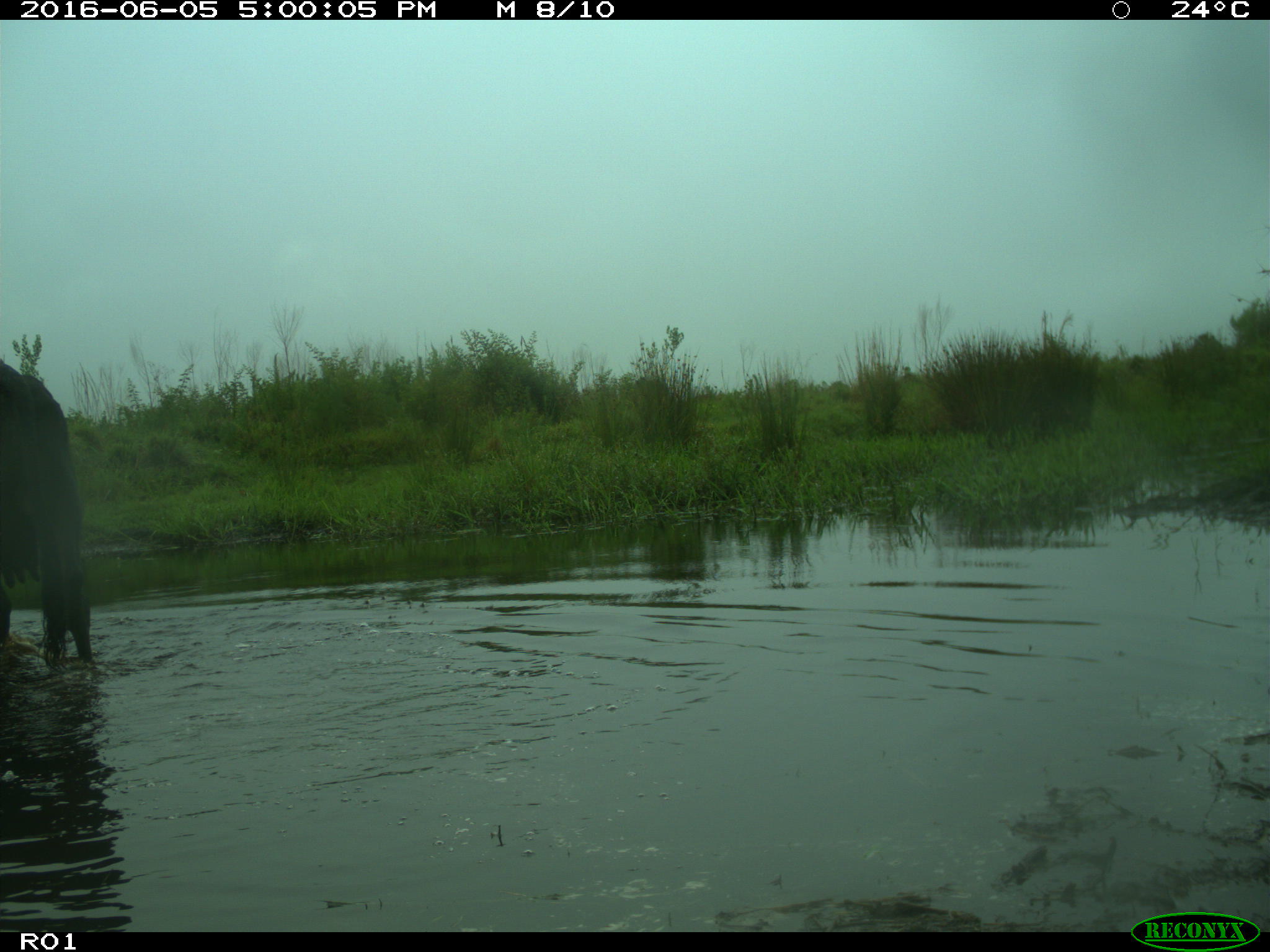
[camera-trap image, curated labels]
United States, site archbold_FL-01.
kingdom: Animalia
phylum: Chordata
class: Mammalia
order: Artiodactyla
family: Bovidae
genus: Bos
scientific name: Bos taurus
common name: domestic cow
Bos taurus (domestic cow).